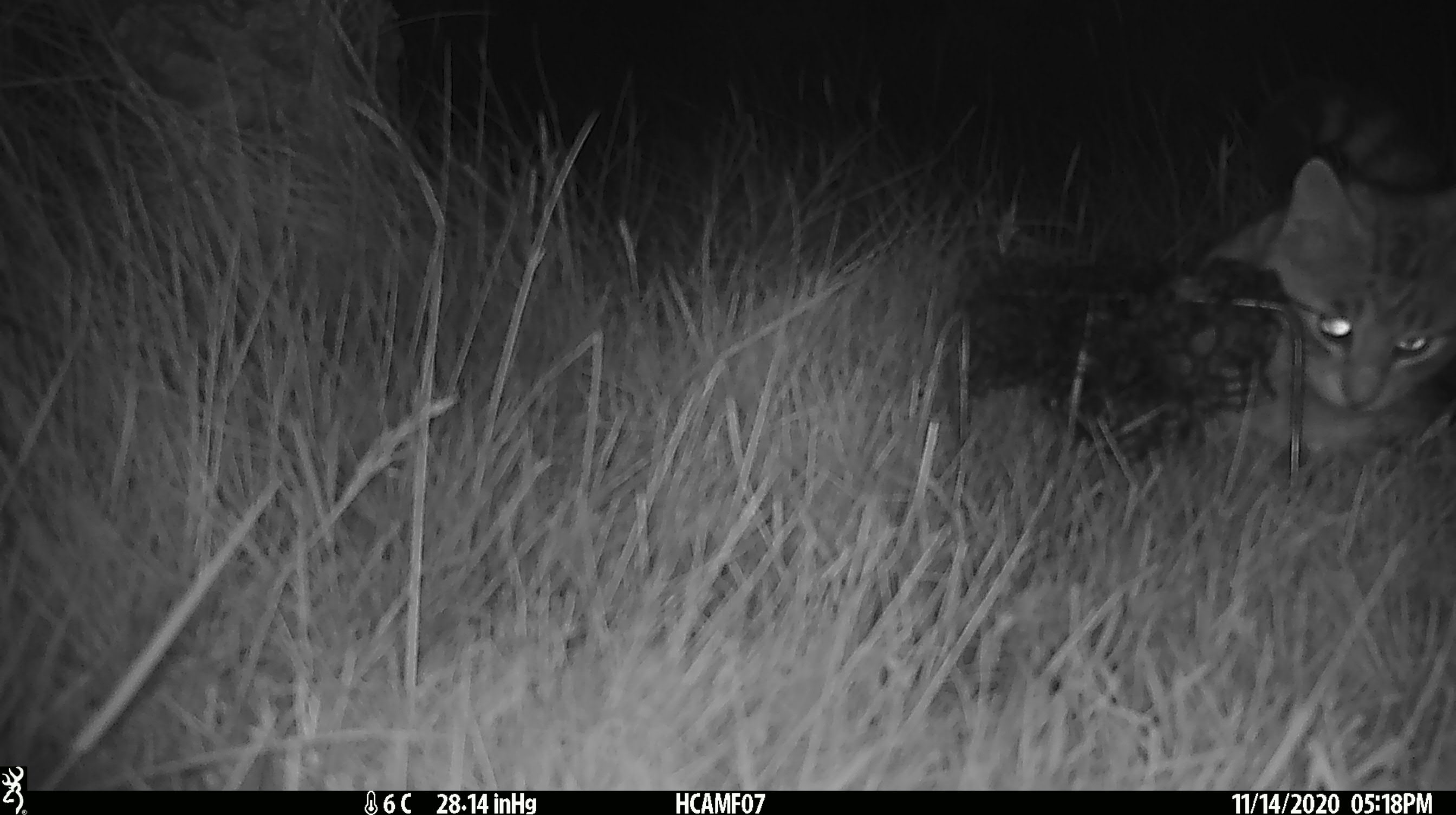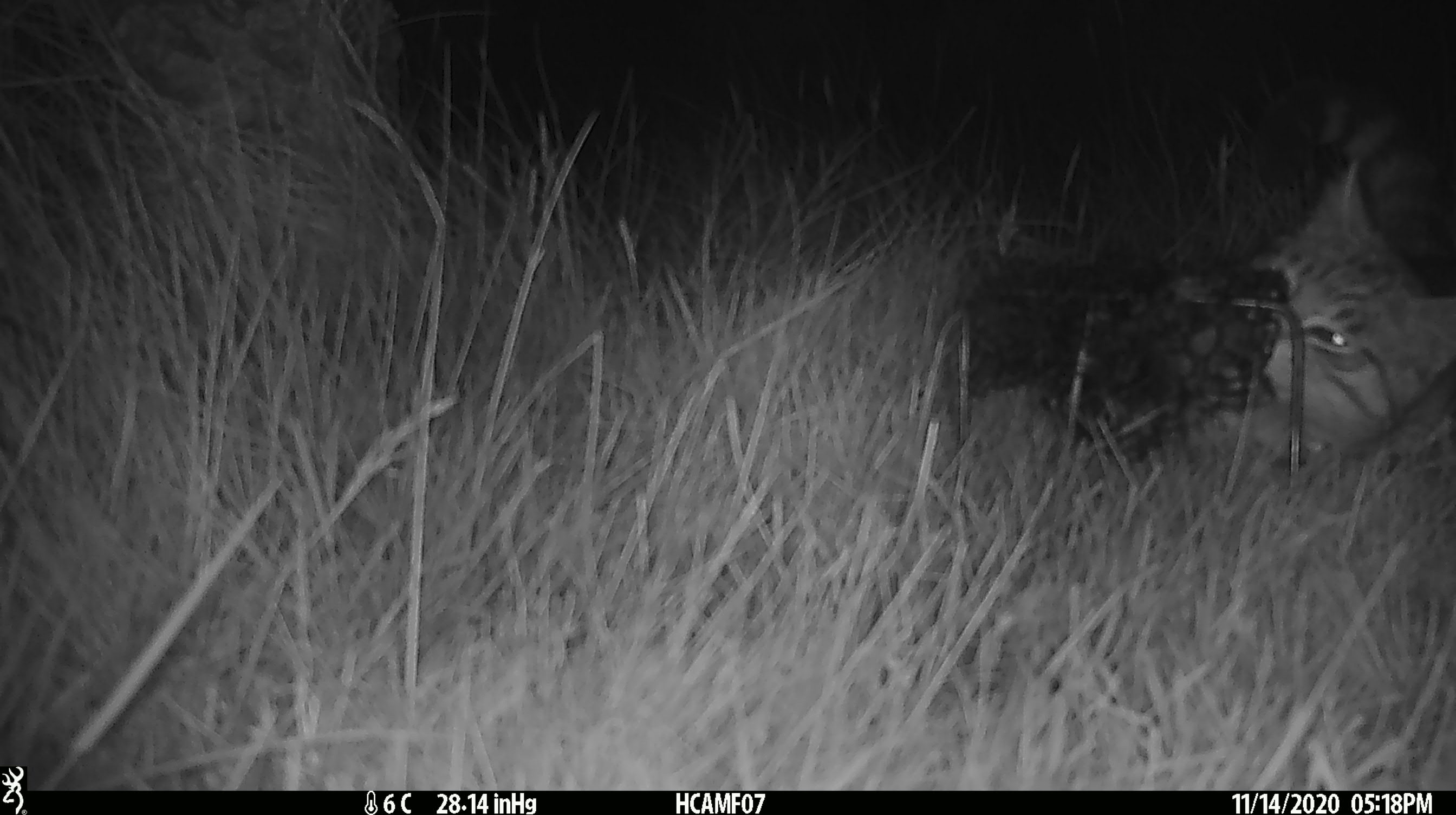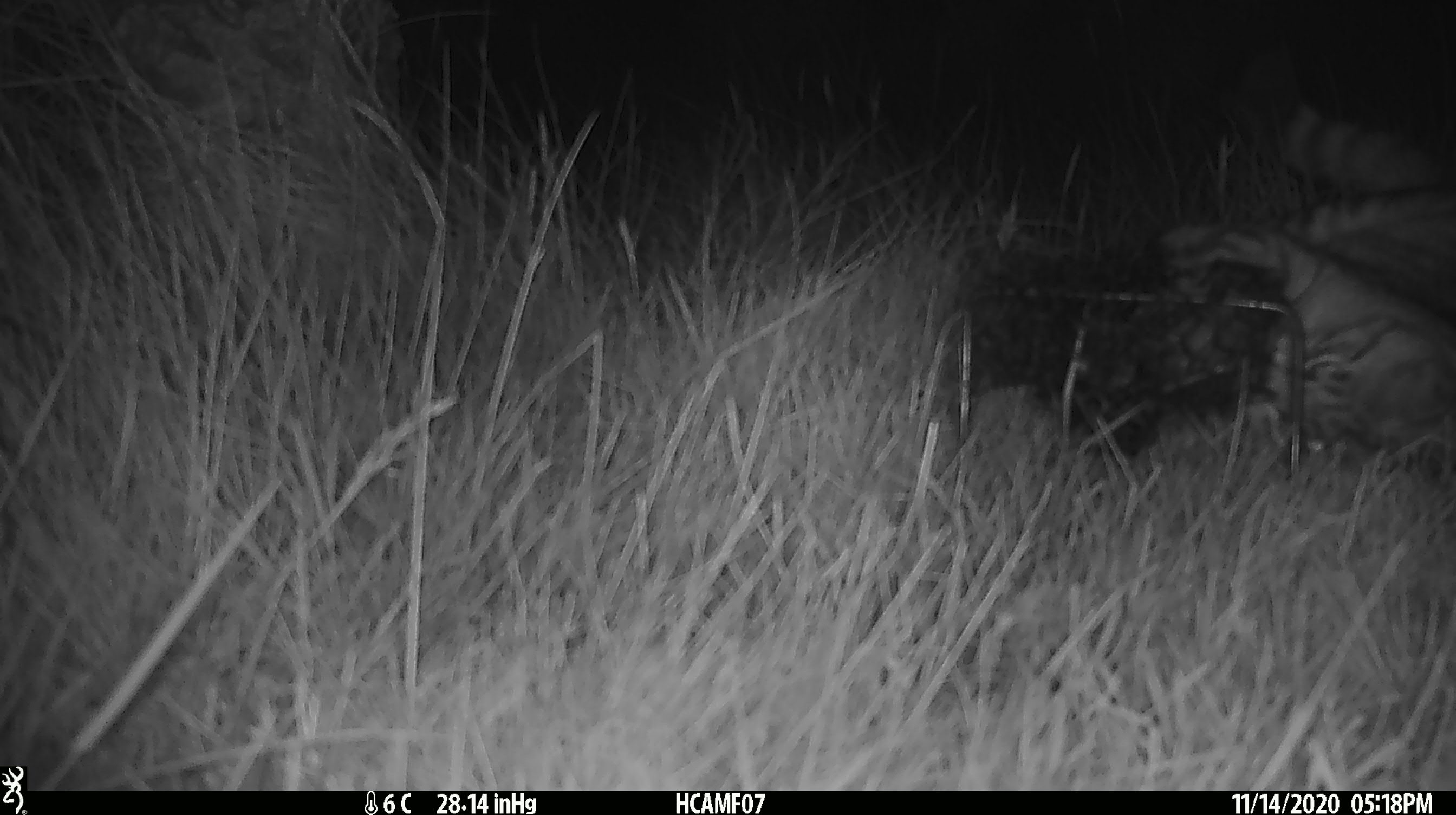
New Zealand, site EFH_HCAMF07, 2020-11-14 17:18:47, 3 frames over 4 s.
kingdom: Animalia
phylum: Chordata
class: Mammalia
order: Carnivora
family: Felidae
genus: Felis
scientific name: Felis catus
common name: domestic cat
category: cat